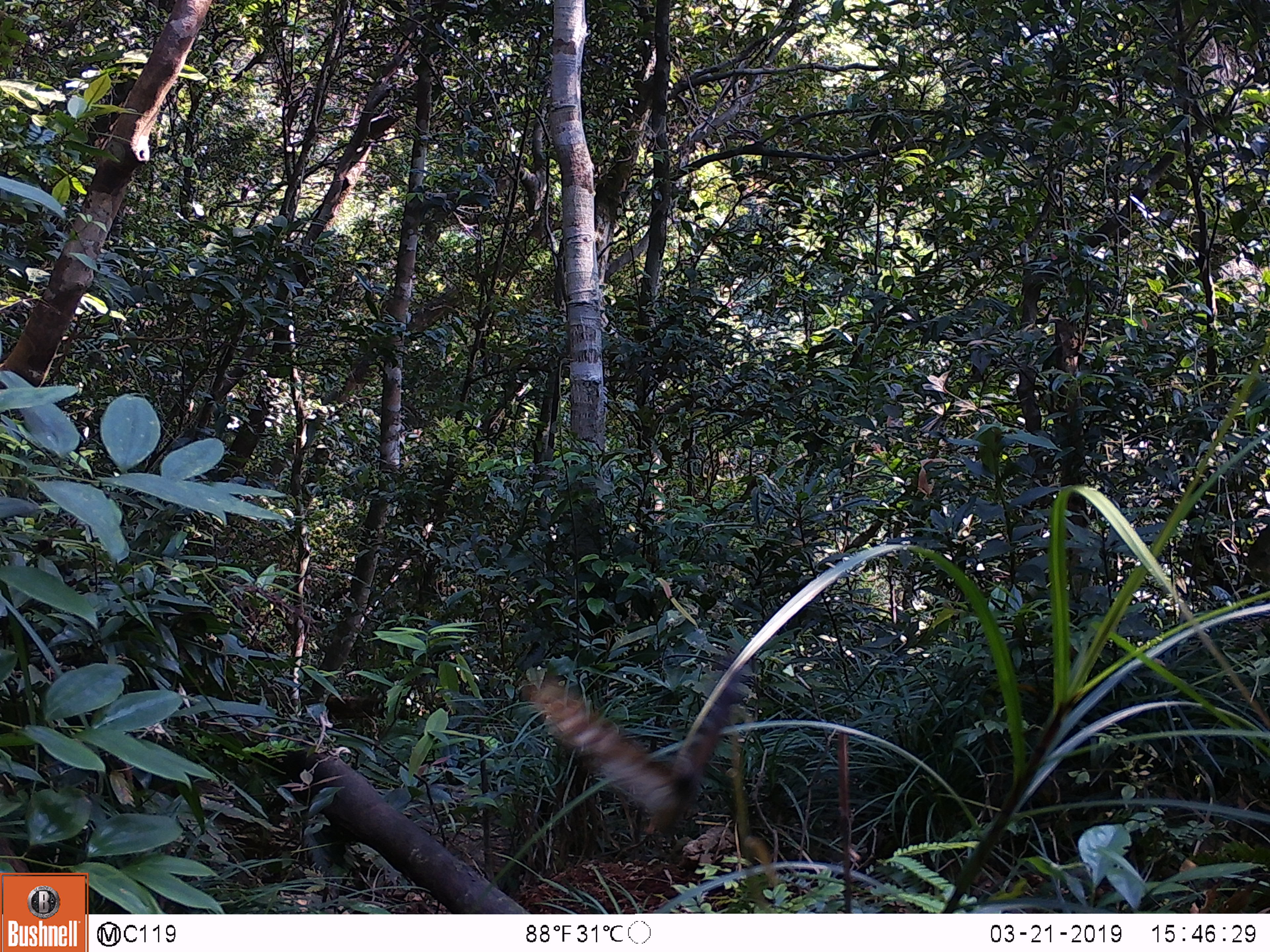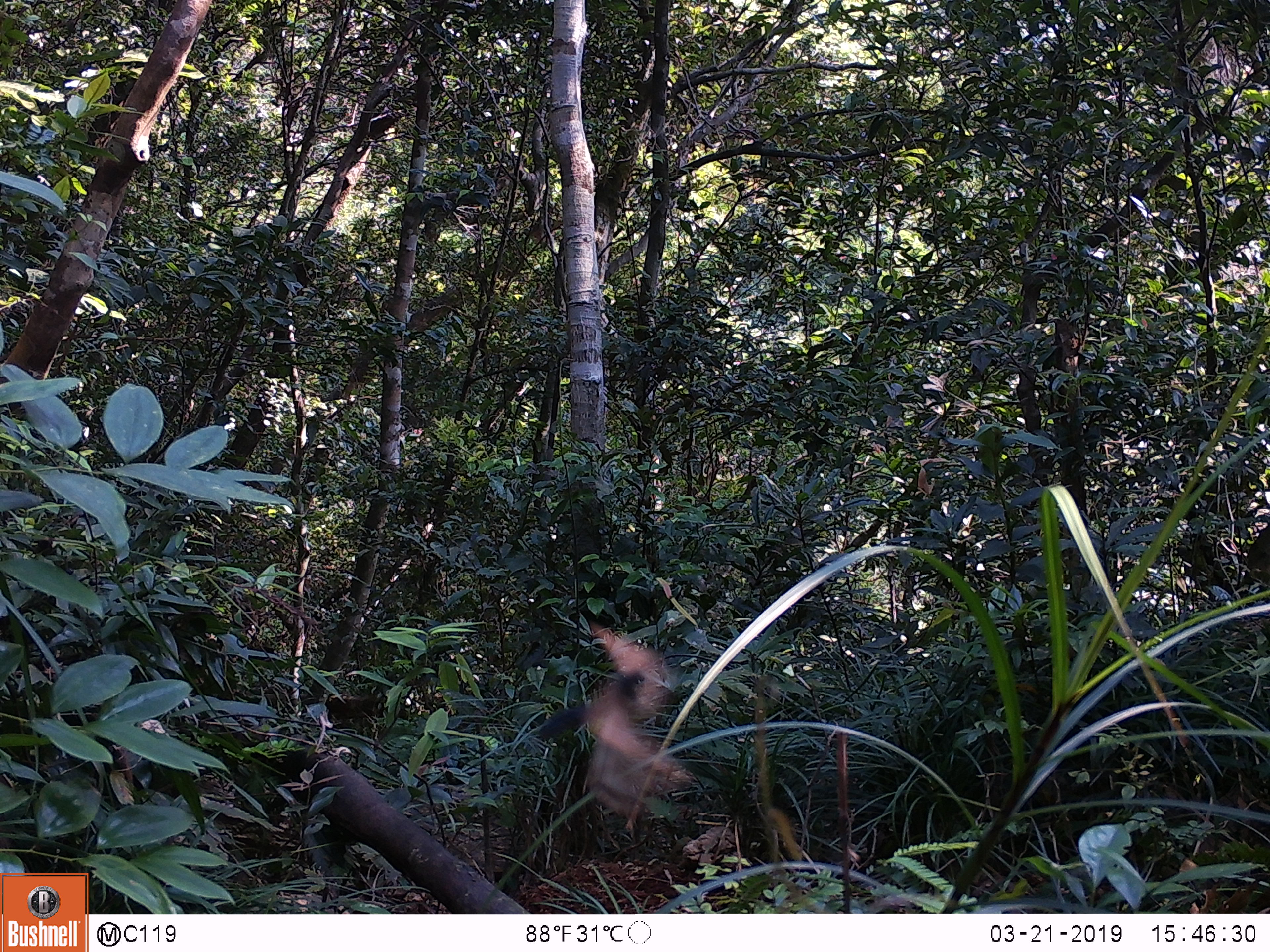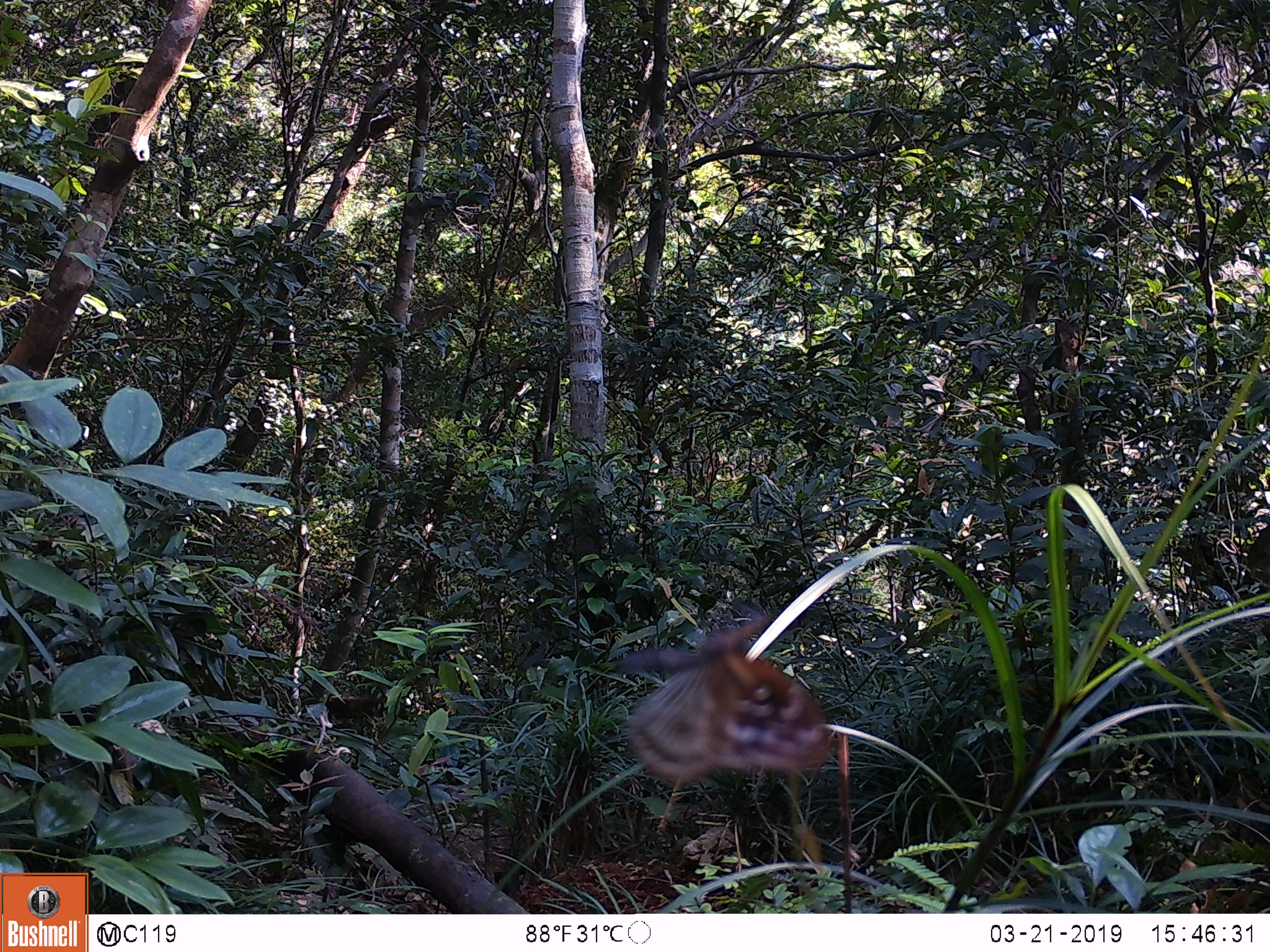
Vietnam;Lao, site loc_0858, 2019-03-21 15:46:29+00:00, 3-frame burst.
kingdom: Animalia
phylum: Arthropoda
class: Insecta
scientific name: Insecta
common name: insect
Insect (Insecta). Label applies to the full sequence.